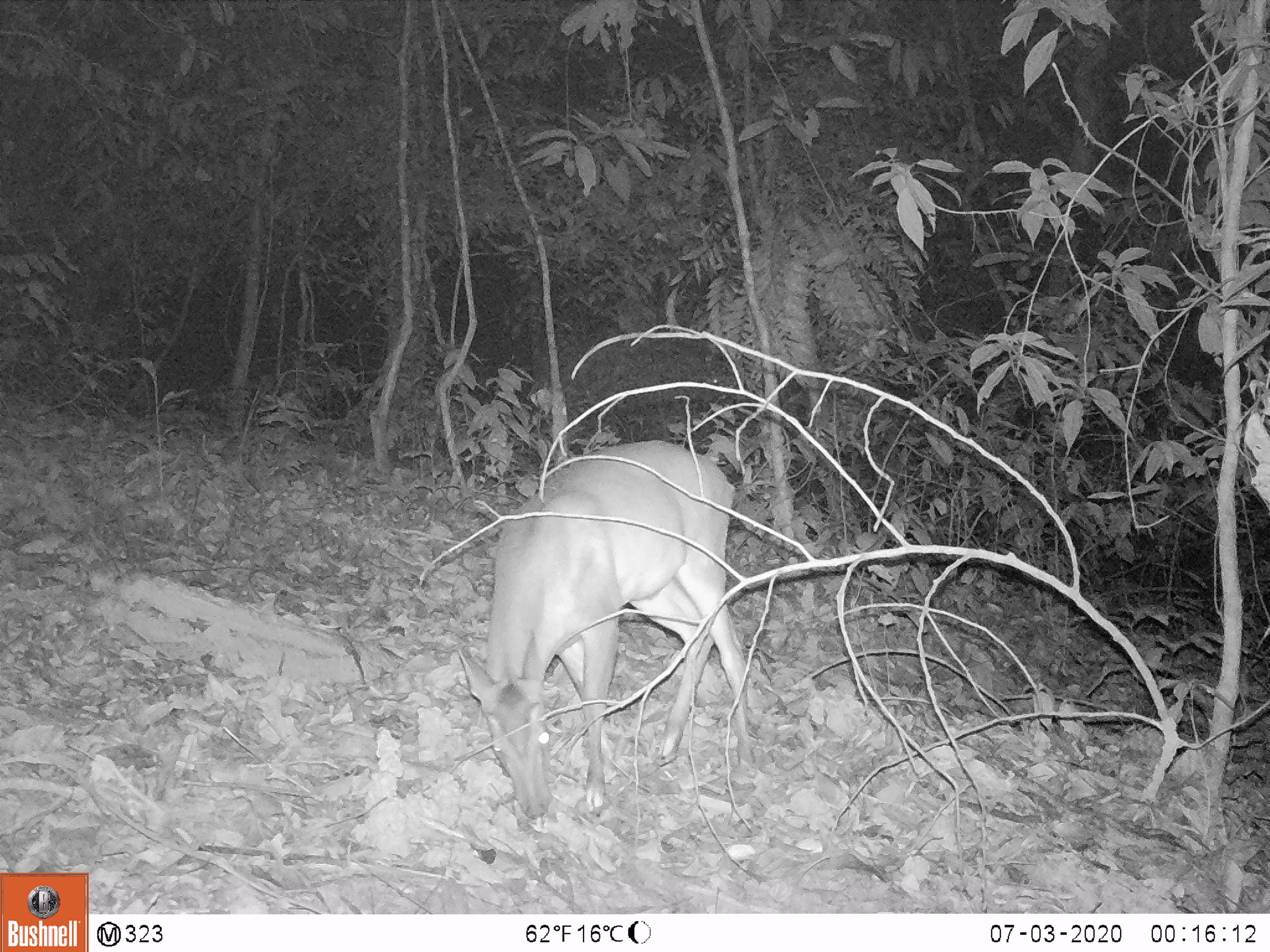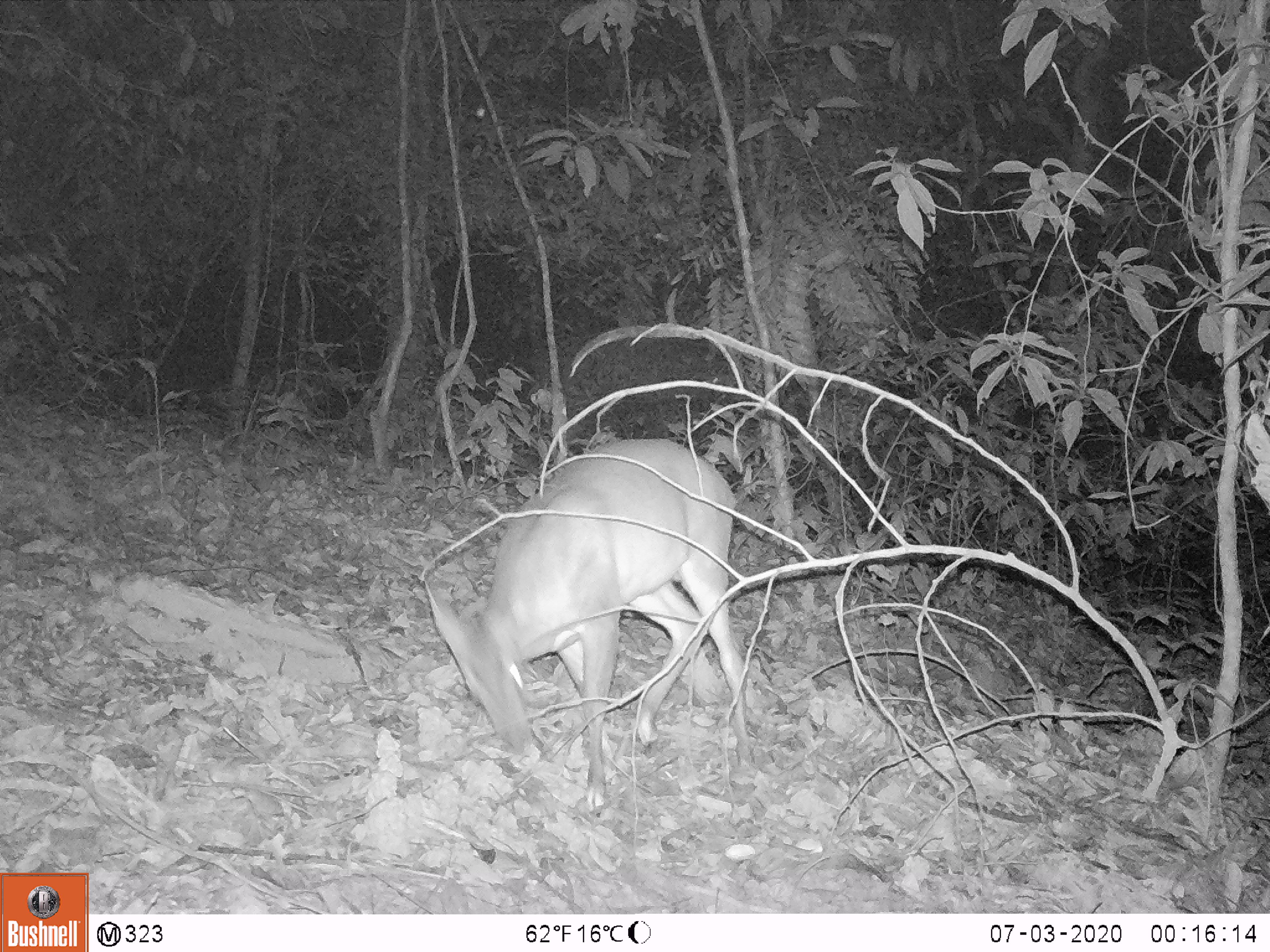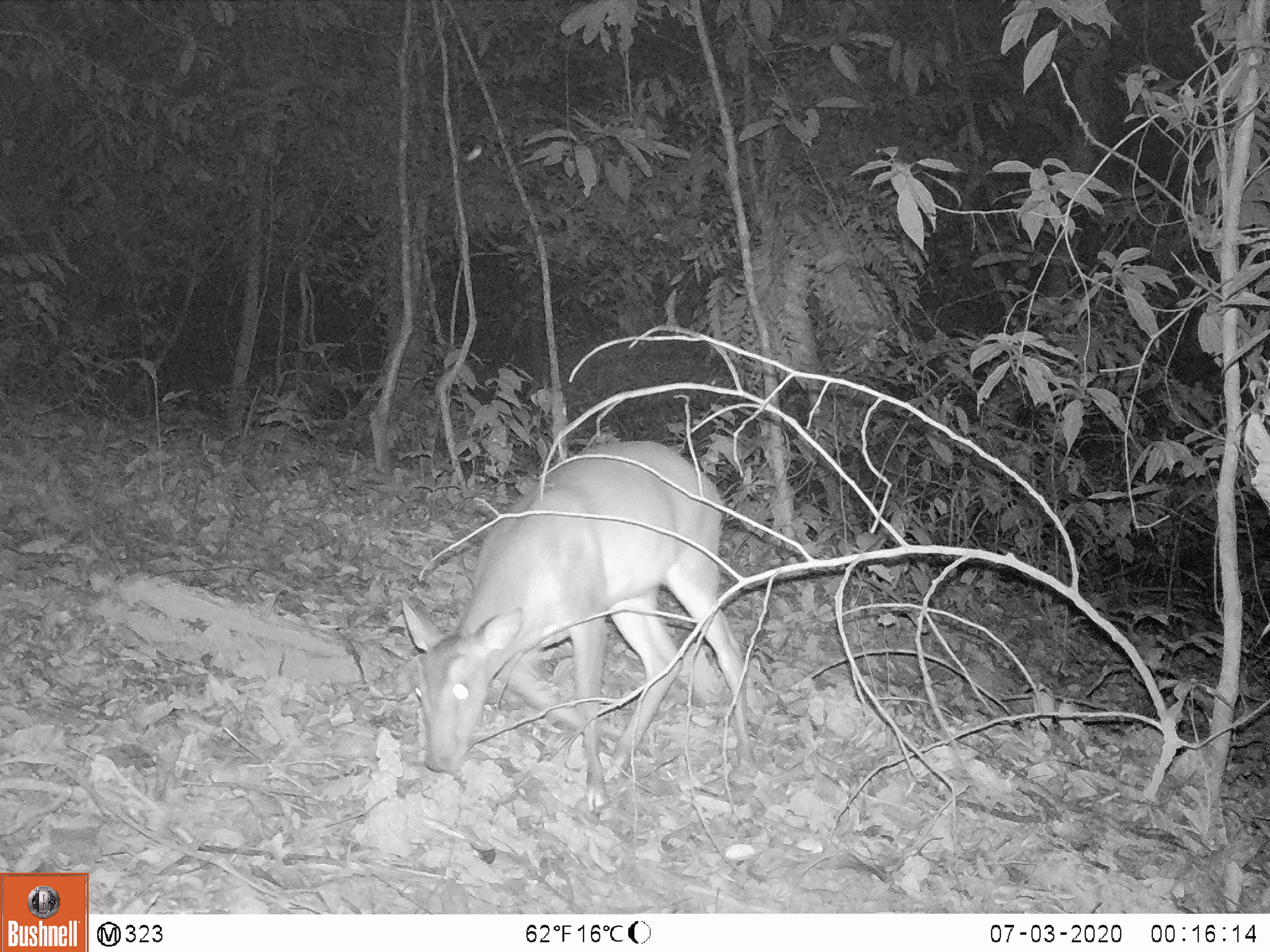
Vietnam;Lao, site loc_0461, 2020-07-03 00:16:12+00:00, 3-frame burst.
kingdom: Animalia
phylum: Chordata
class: Mammalia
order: Artiodactyla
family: Cervidae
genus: Muntiacus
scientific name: Muntiacus vuquangensis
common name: large-antlered muntjac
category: large antlered muntjac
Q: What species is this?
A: Large antlered muntjac (large-antlered muntjac) (Muntiacus vuquangensis).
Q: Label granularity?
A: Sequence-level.